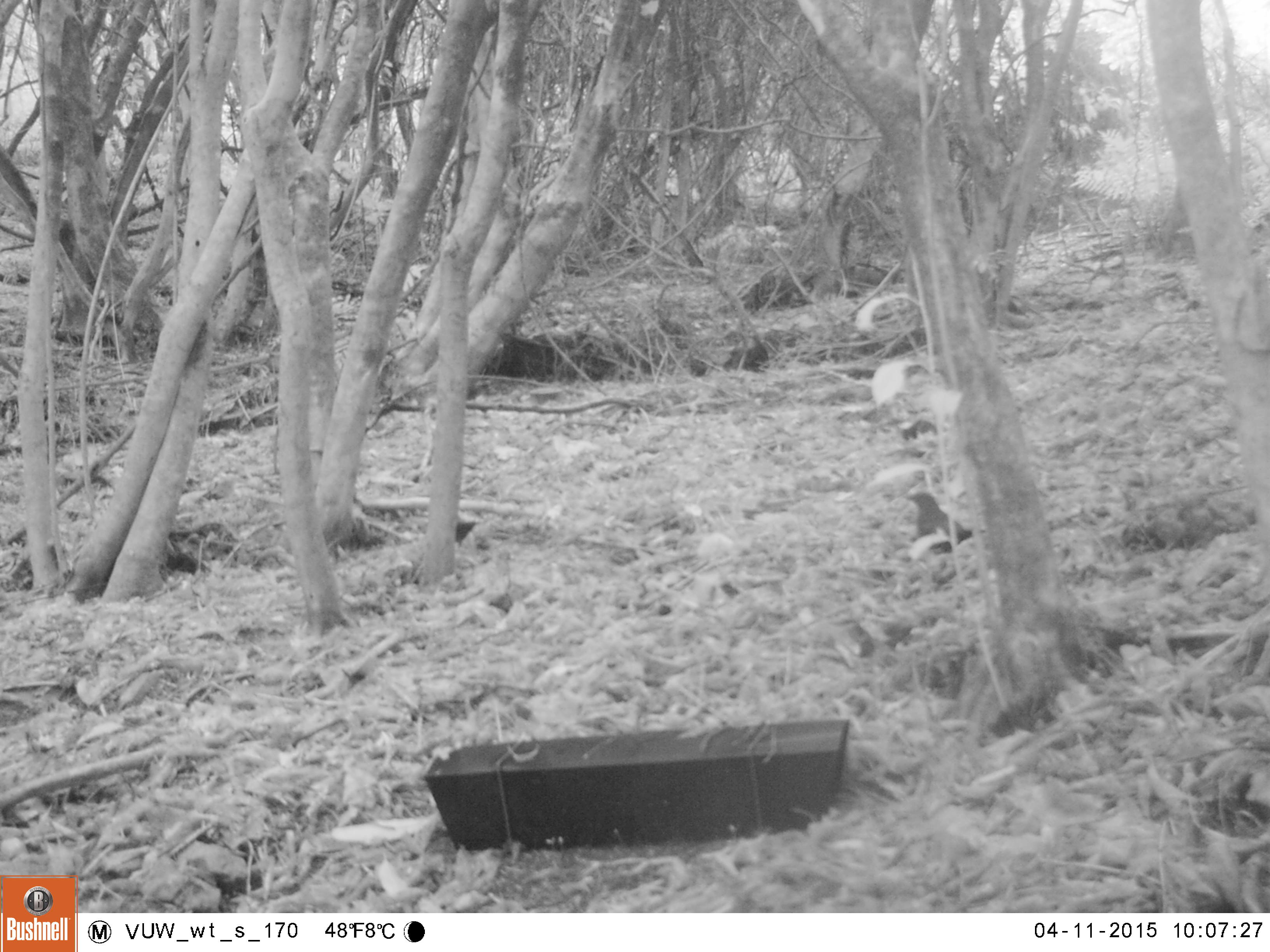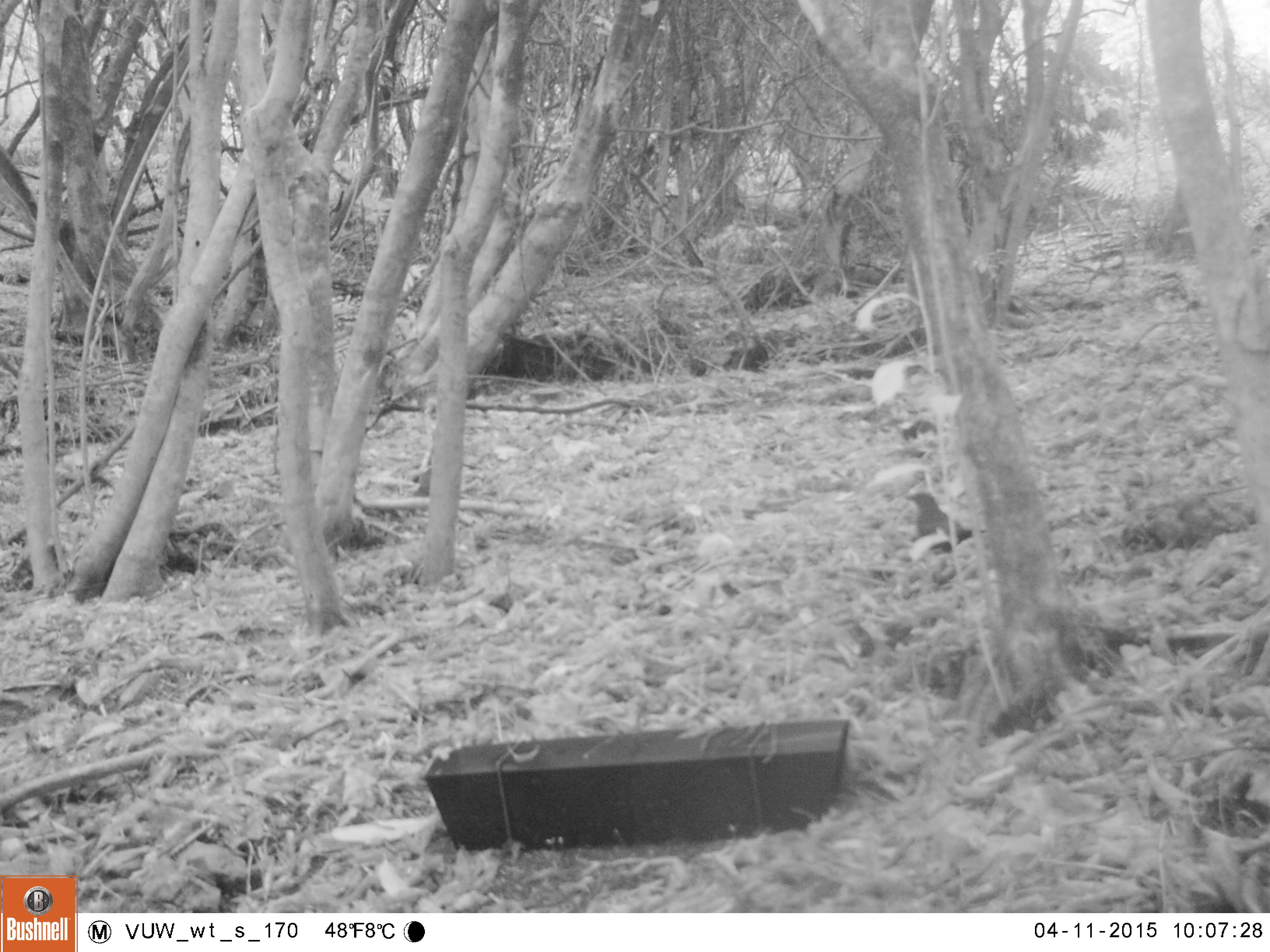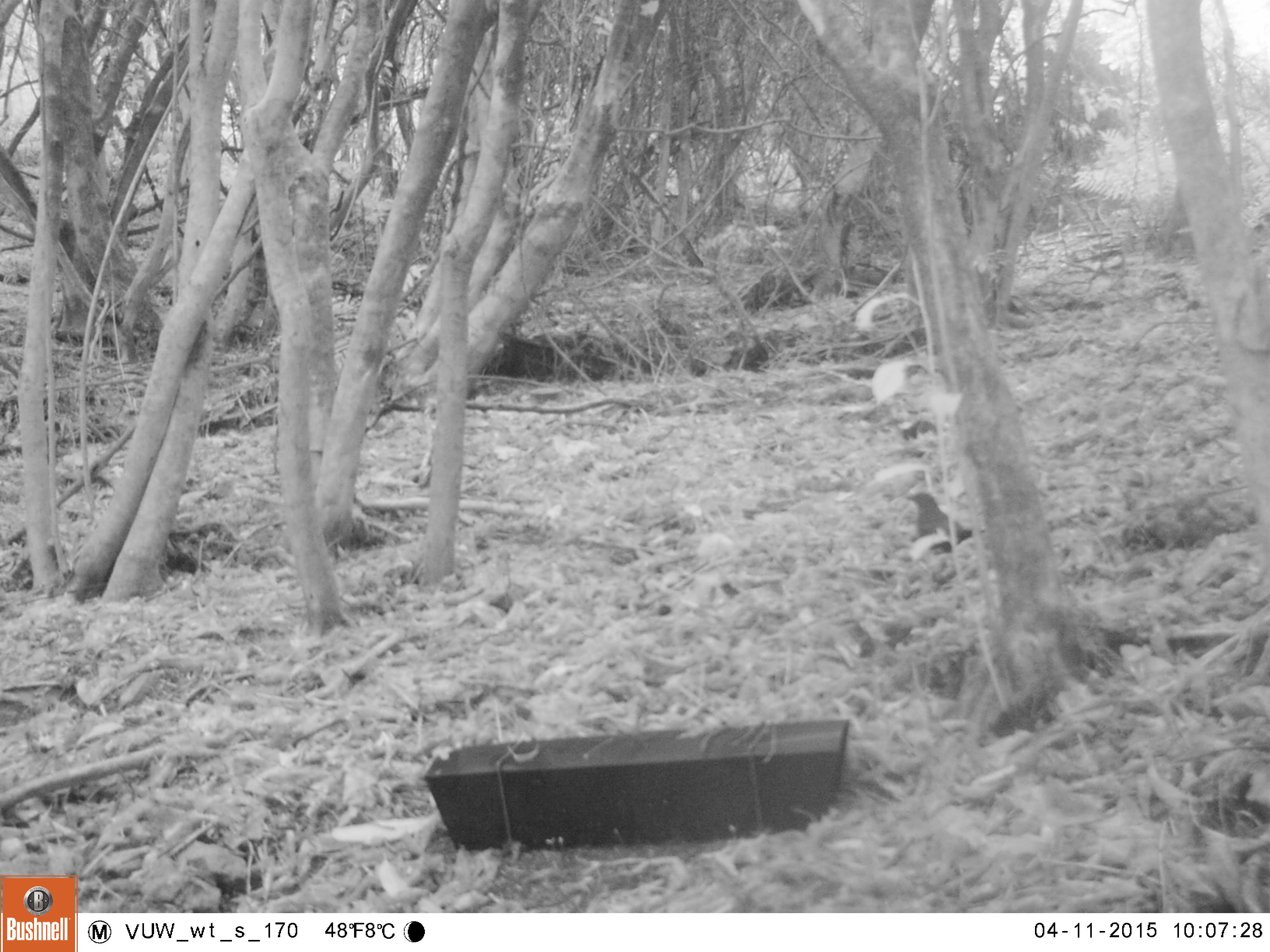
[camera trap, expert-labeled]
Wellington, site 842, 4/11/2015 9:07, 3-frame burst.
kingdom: Animalia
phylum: Chordata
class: Aves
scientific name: Aves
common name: bird